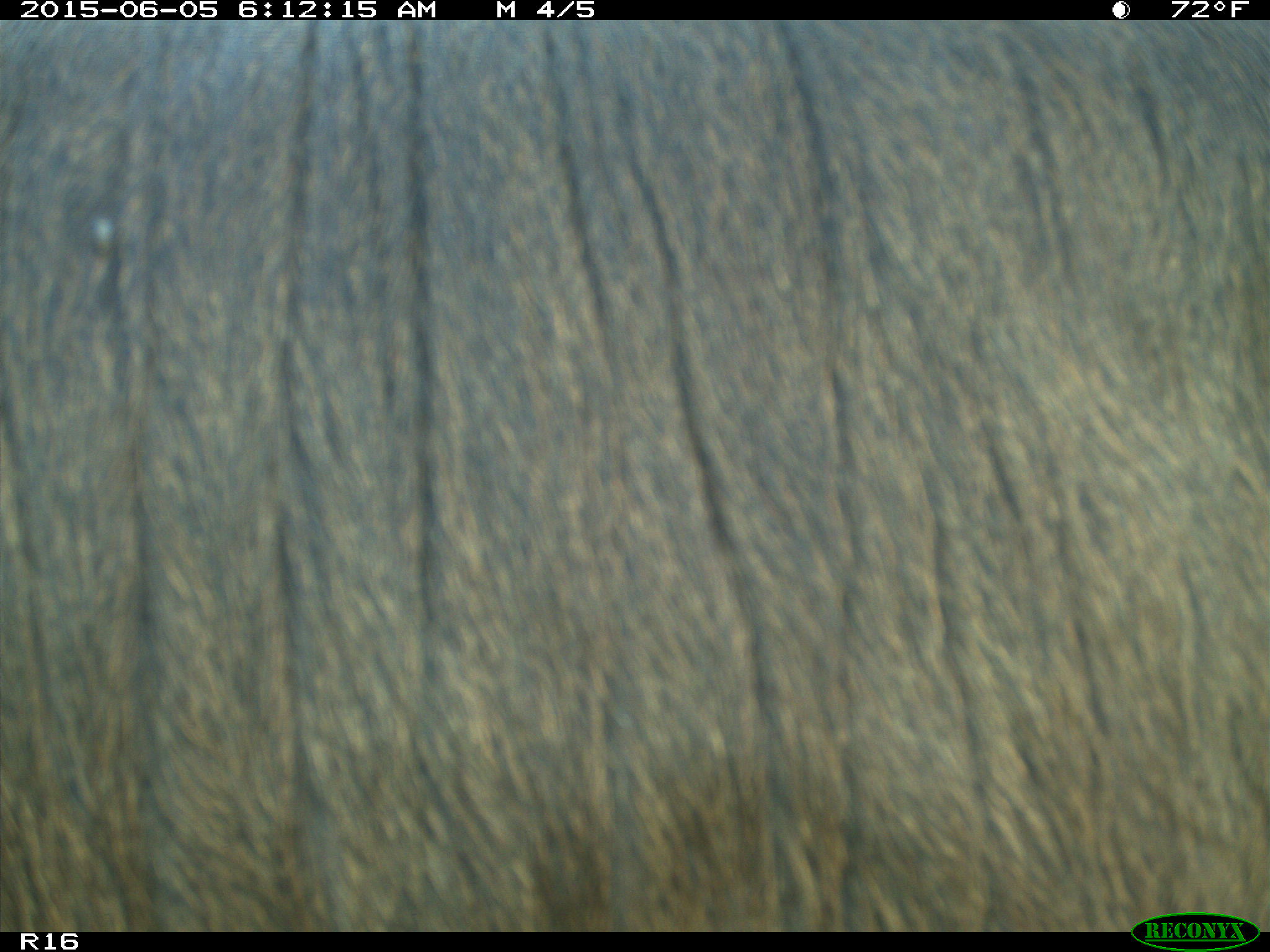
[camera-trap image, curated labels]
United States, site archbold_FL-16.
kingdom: Animalia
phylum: Chordata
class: Mammalia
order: Artiodactyla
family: Bovidae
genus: Bos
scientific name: Bos taurus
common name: domestic cow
Bos taurus (domestic cow).